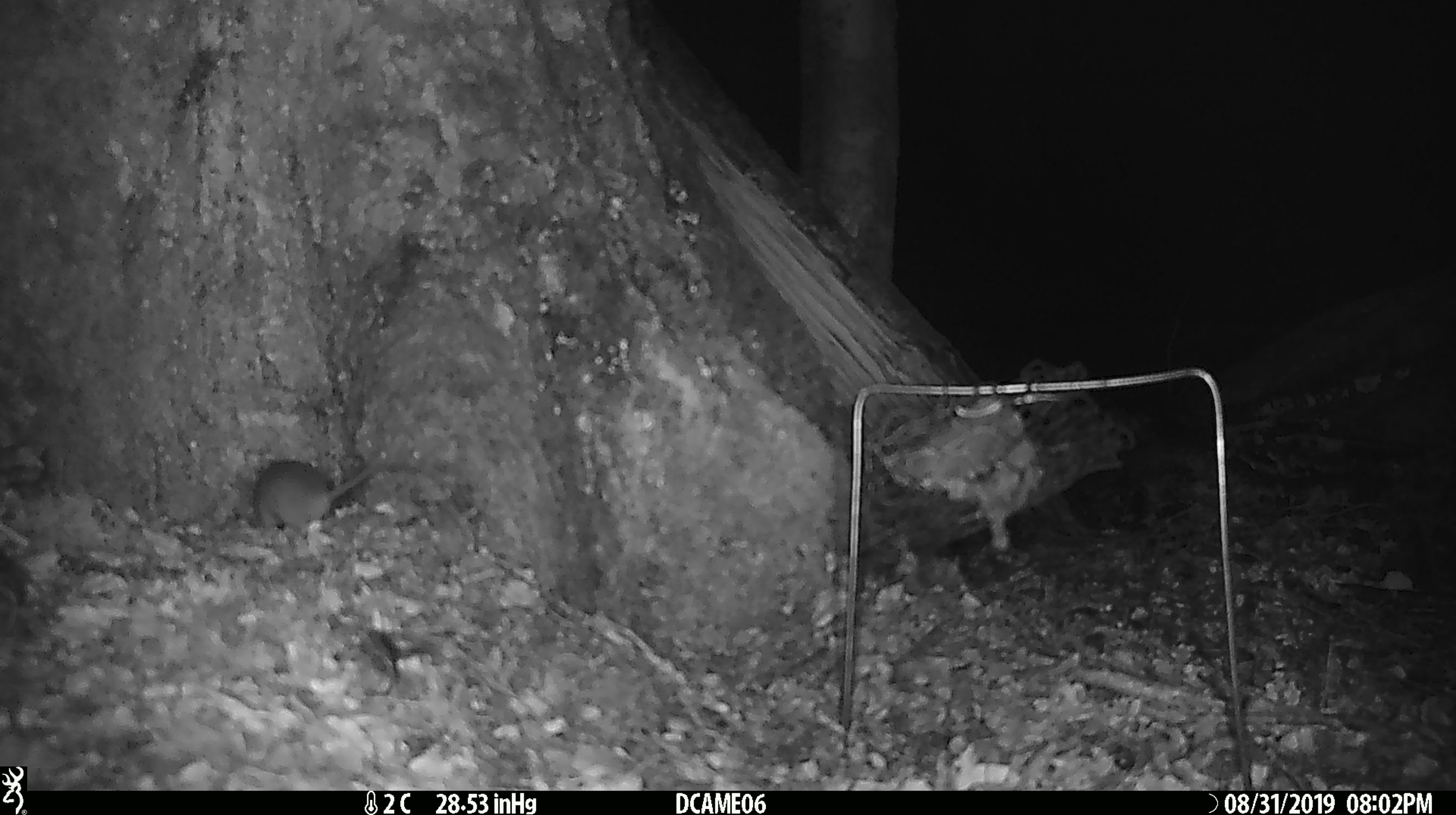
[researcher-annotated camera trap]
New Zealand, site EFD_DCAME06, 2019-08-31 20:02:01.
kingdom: Animalia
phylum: Chordata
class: Mammalia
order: Rodentia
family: Muridae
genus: Mus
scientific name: Mus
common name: mouse